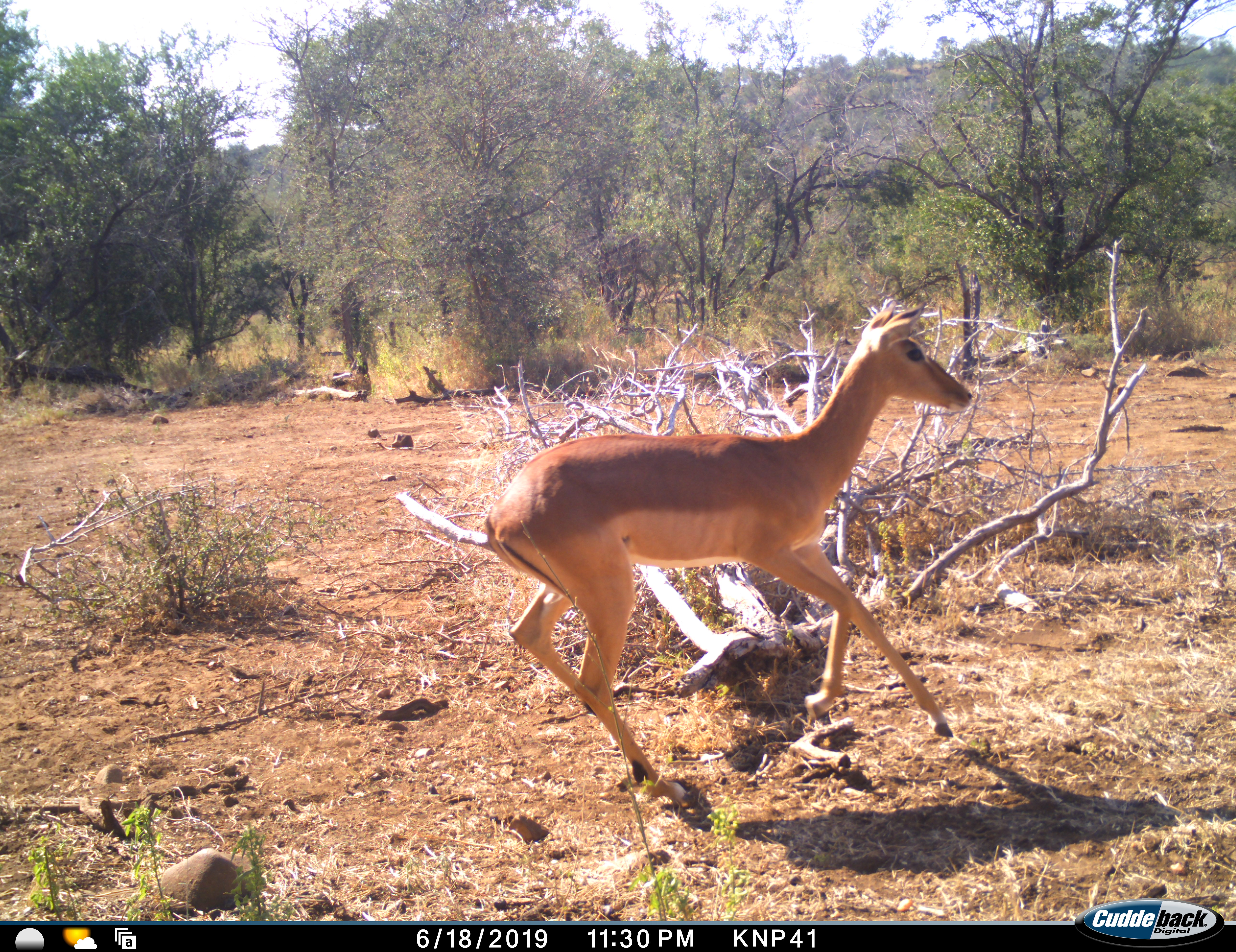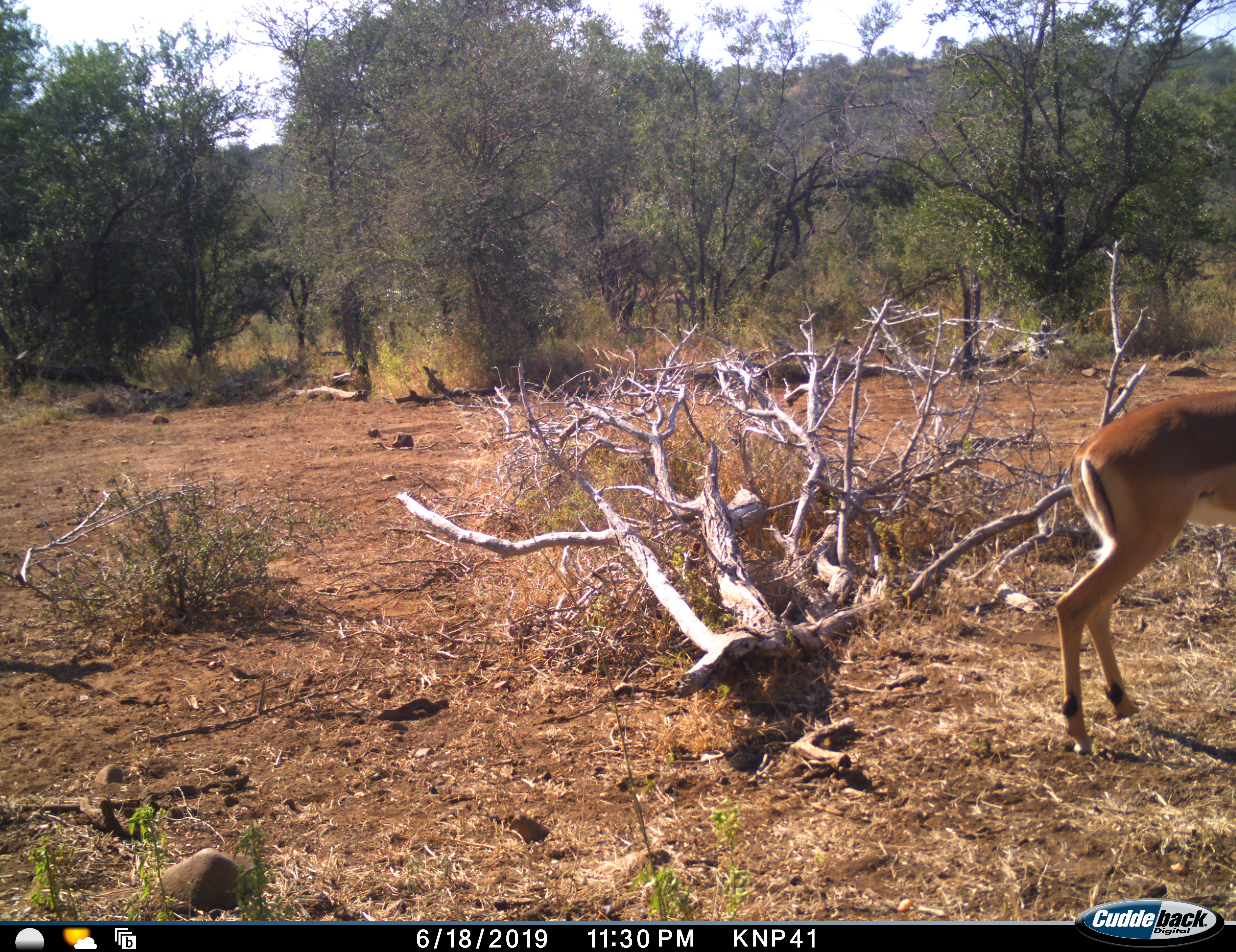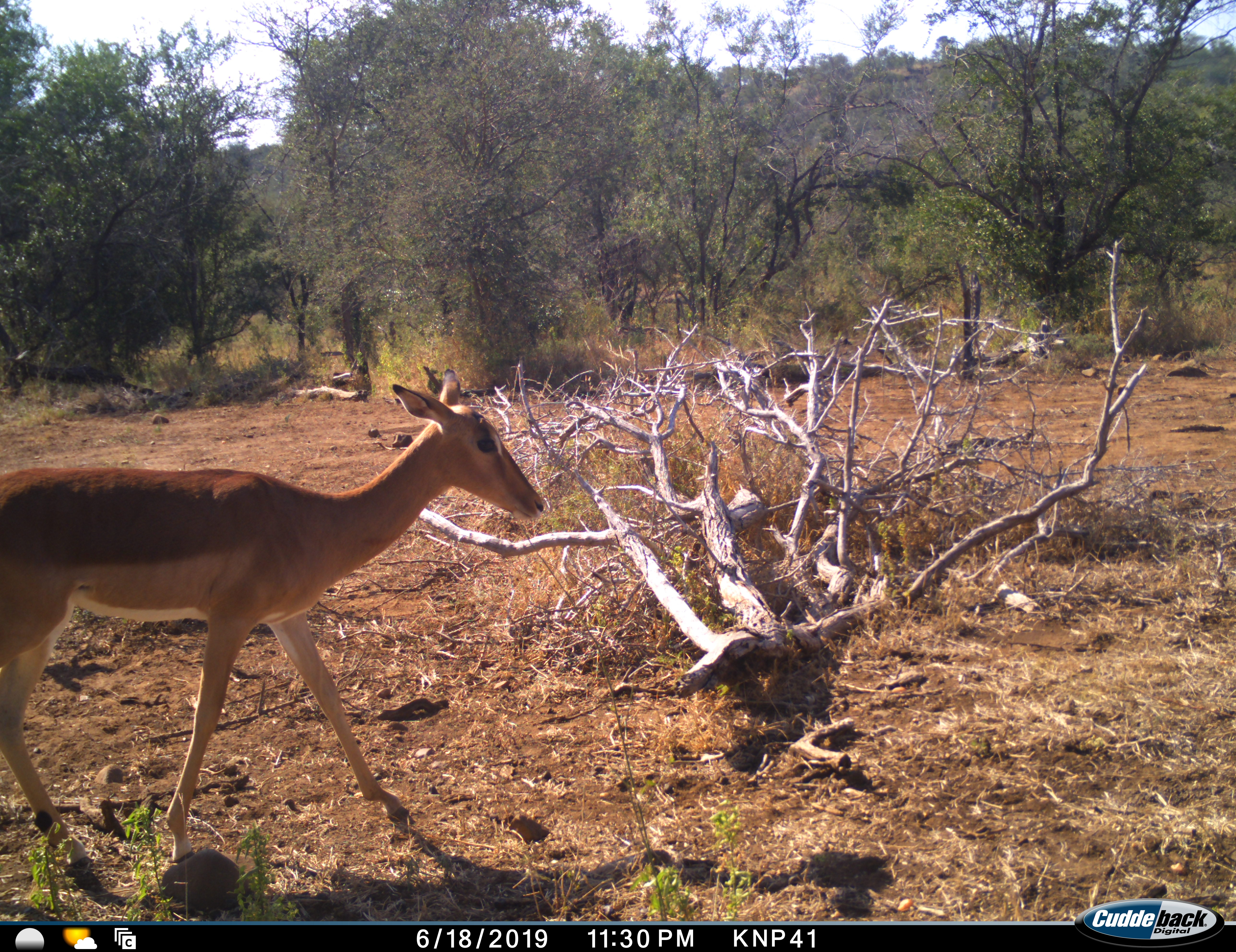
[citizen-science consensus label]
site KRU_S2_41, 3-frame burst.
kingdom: Animalia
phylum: Chordata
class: Mammalia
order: Artiodactyla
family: Bovidae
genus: Aepyceros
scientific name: Aepyceros melampus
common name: impala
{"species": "impala (Aepyceros melampus)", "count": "2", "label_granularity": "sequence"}